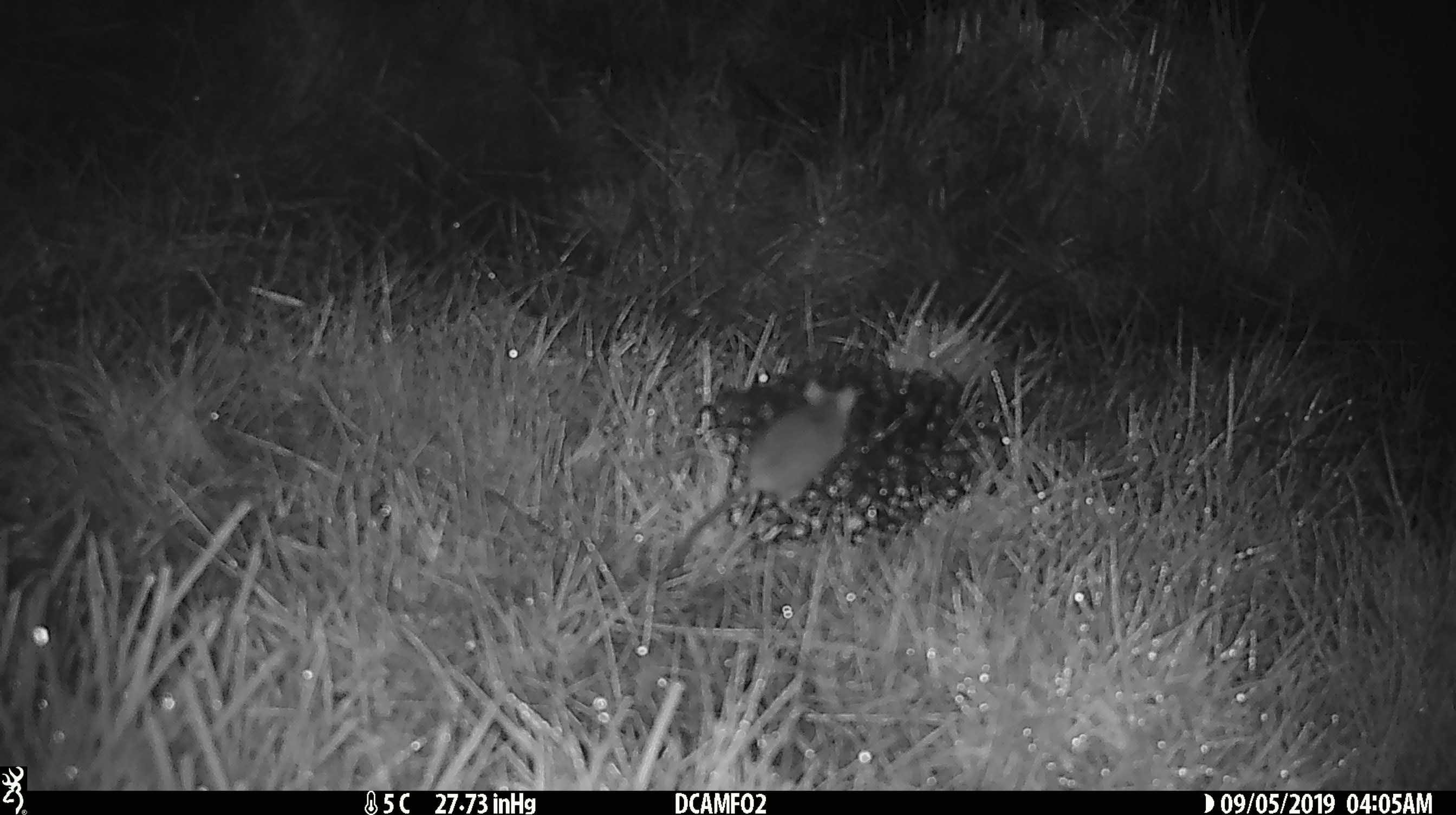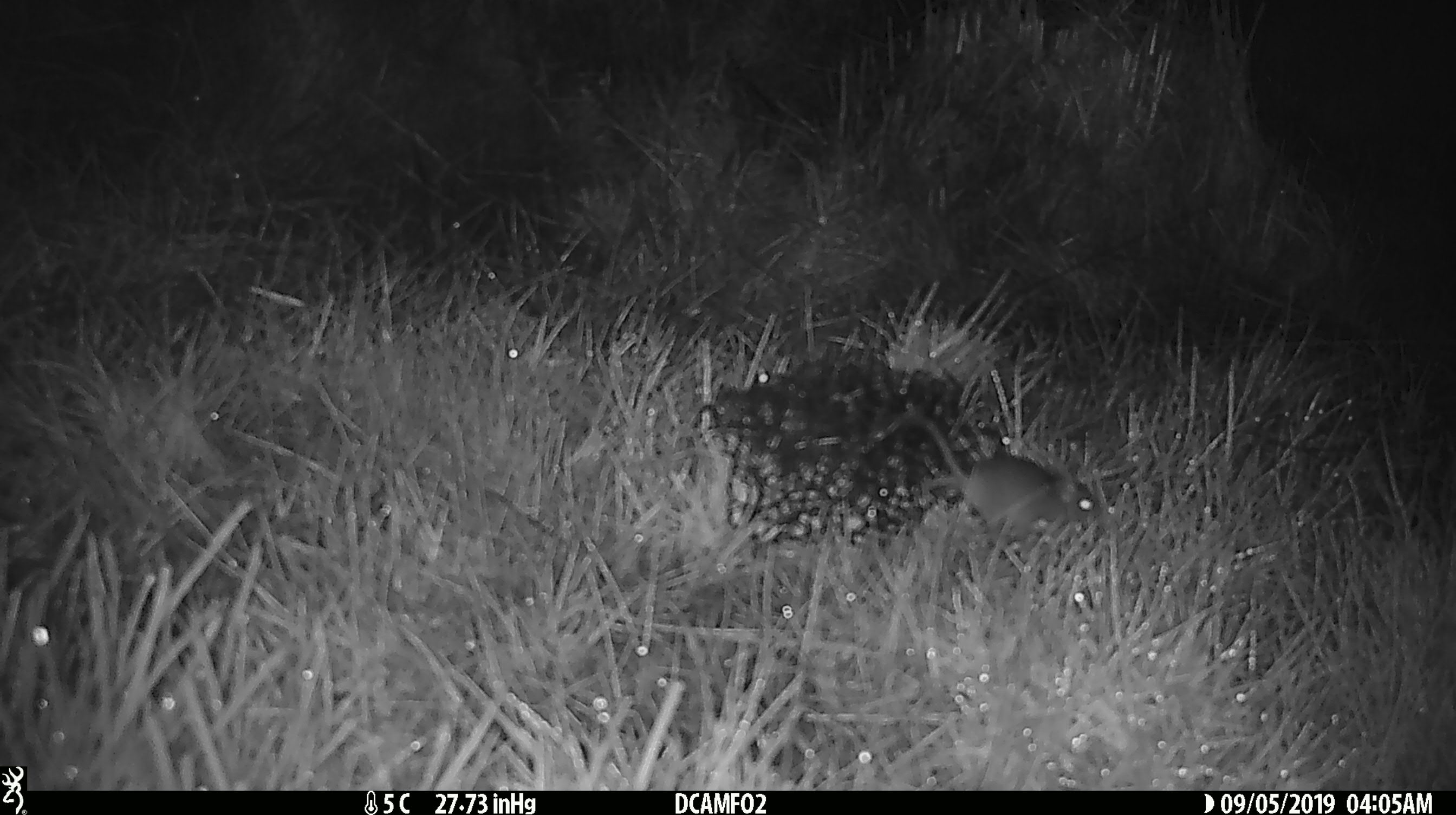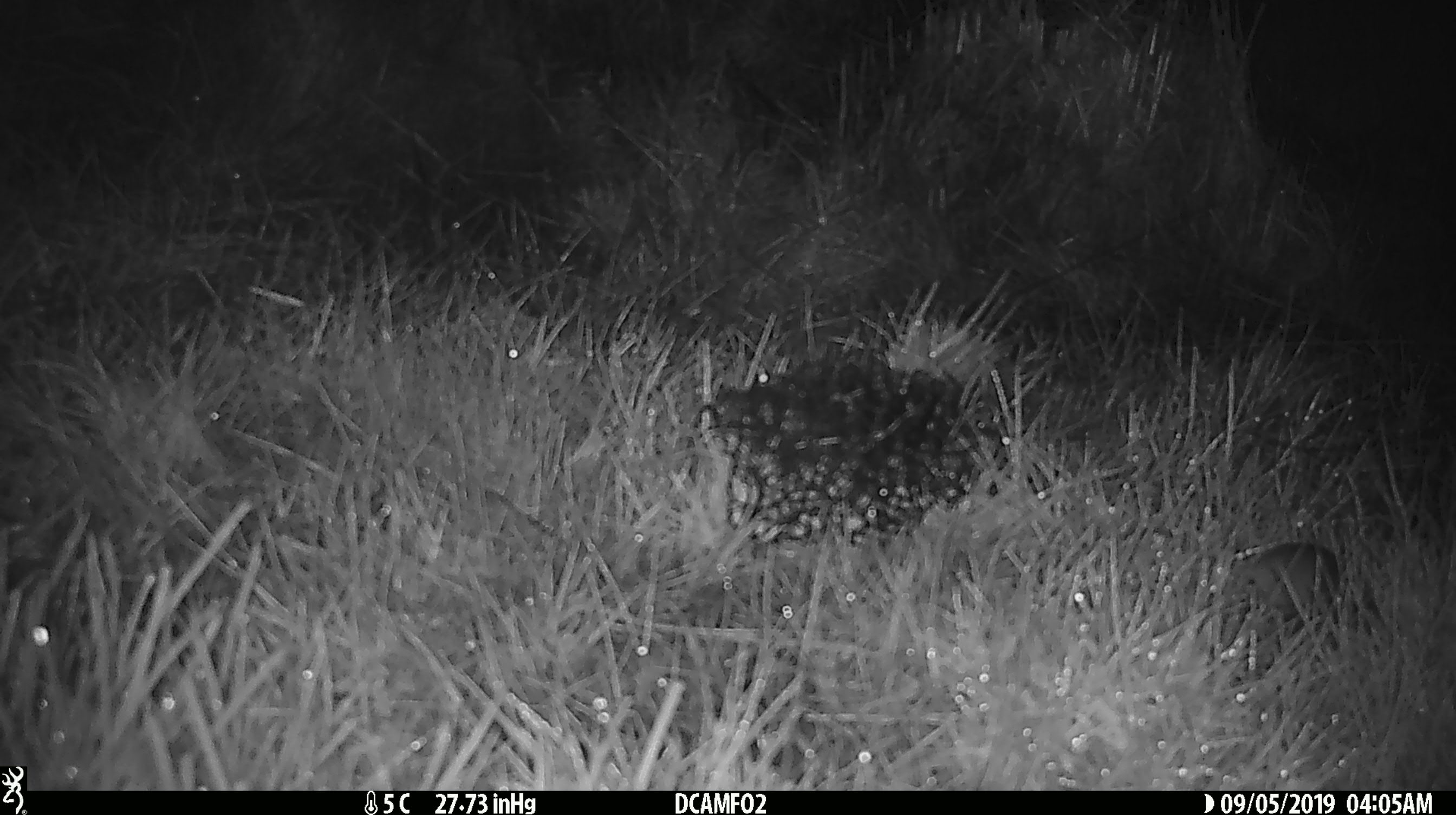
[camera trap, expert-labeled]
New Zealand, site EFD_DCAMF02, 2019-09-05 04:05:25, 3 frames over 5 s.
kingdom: Animalia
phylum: Chordata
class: Mammalia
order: Rodentia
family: Muridae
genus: Mus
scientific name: Mus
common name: mouse